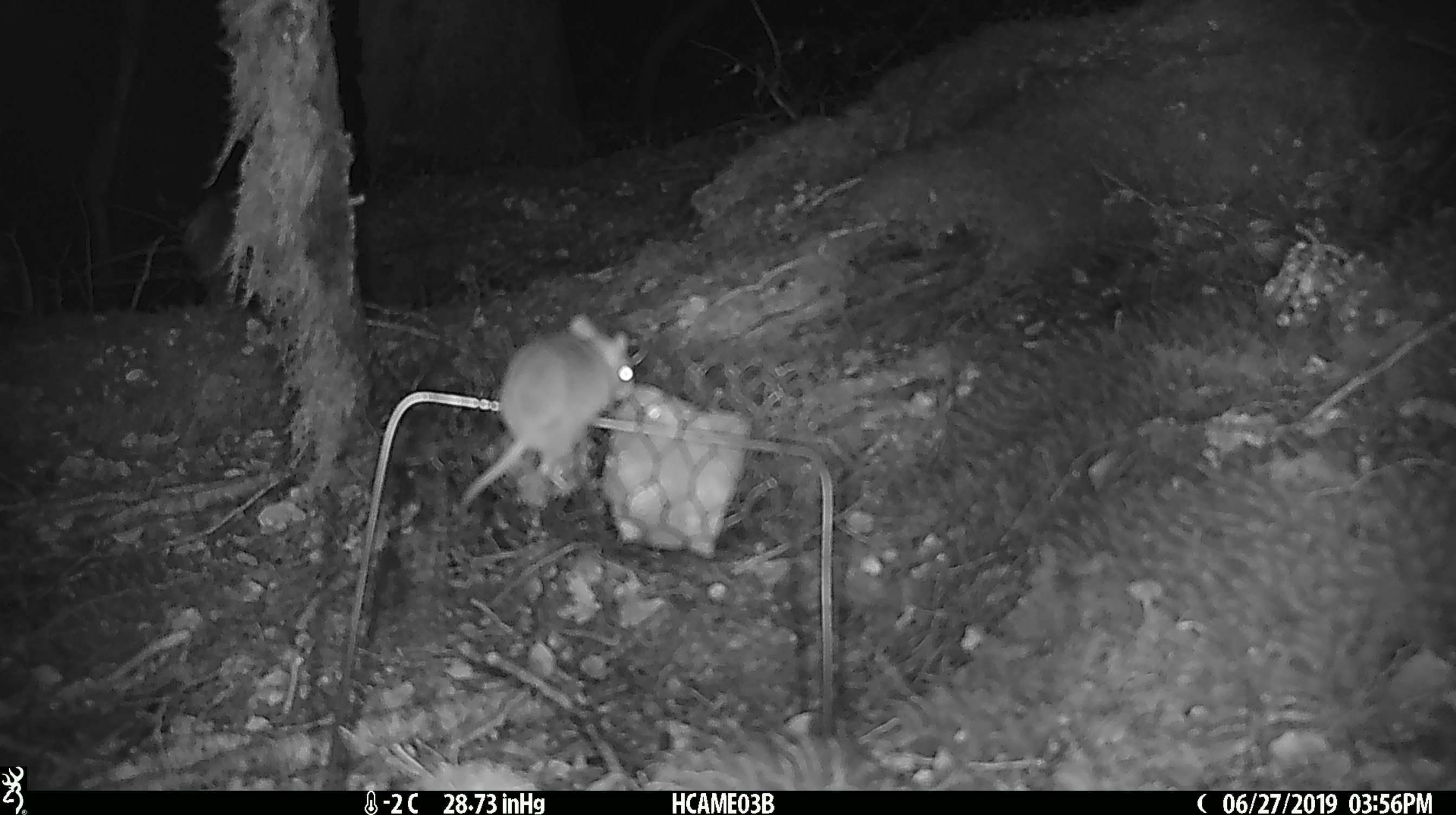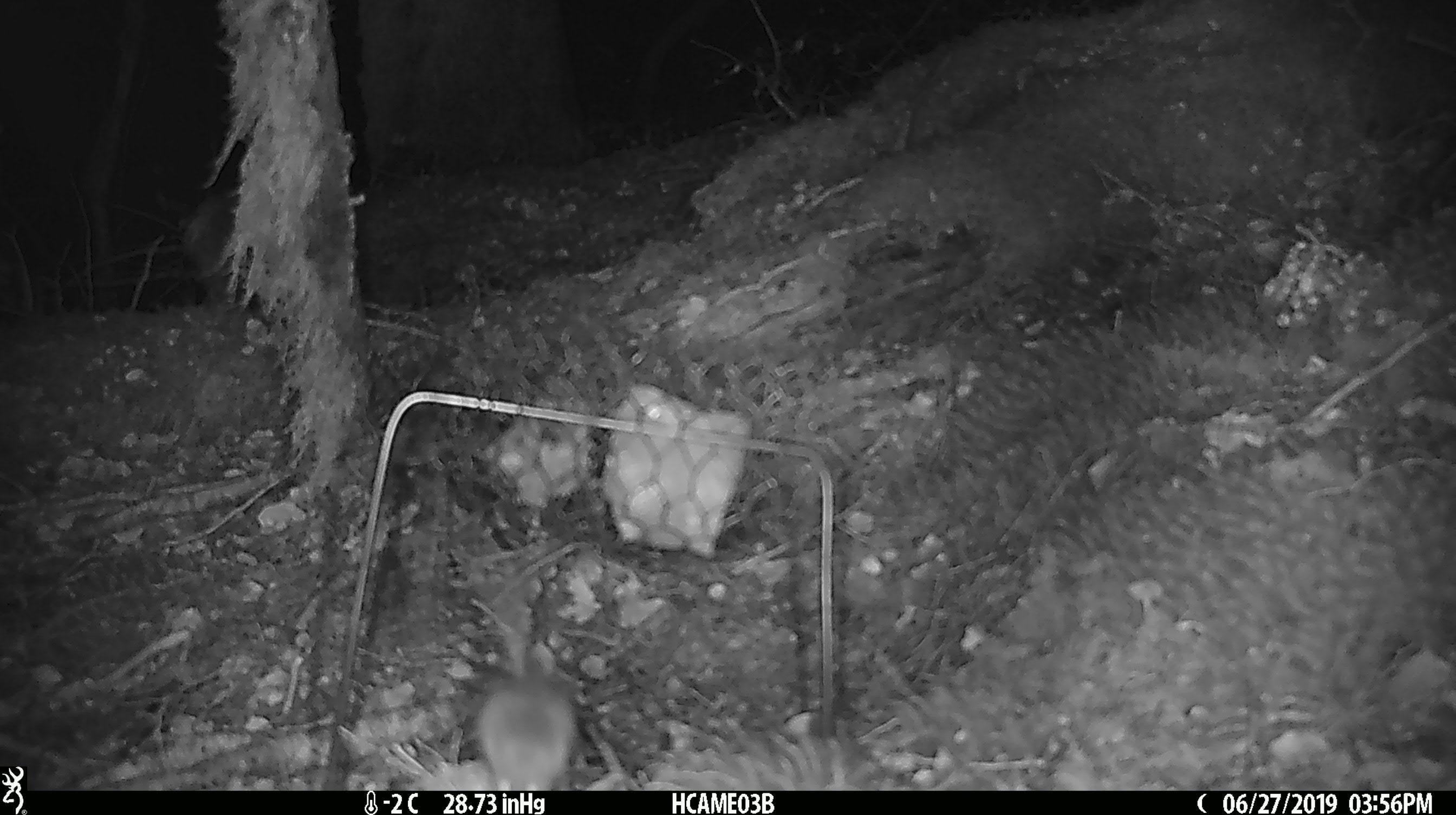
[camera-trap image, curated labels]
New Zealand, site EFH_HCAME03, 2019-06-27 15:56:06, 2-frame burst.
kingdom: Animalia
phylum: Chordata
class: Mammalia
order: Rodentia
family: Muridae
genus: Mus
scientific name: Mus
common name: mouse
Mouse (Mus).